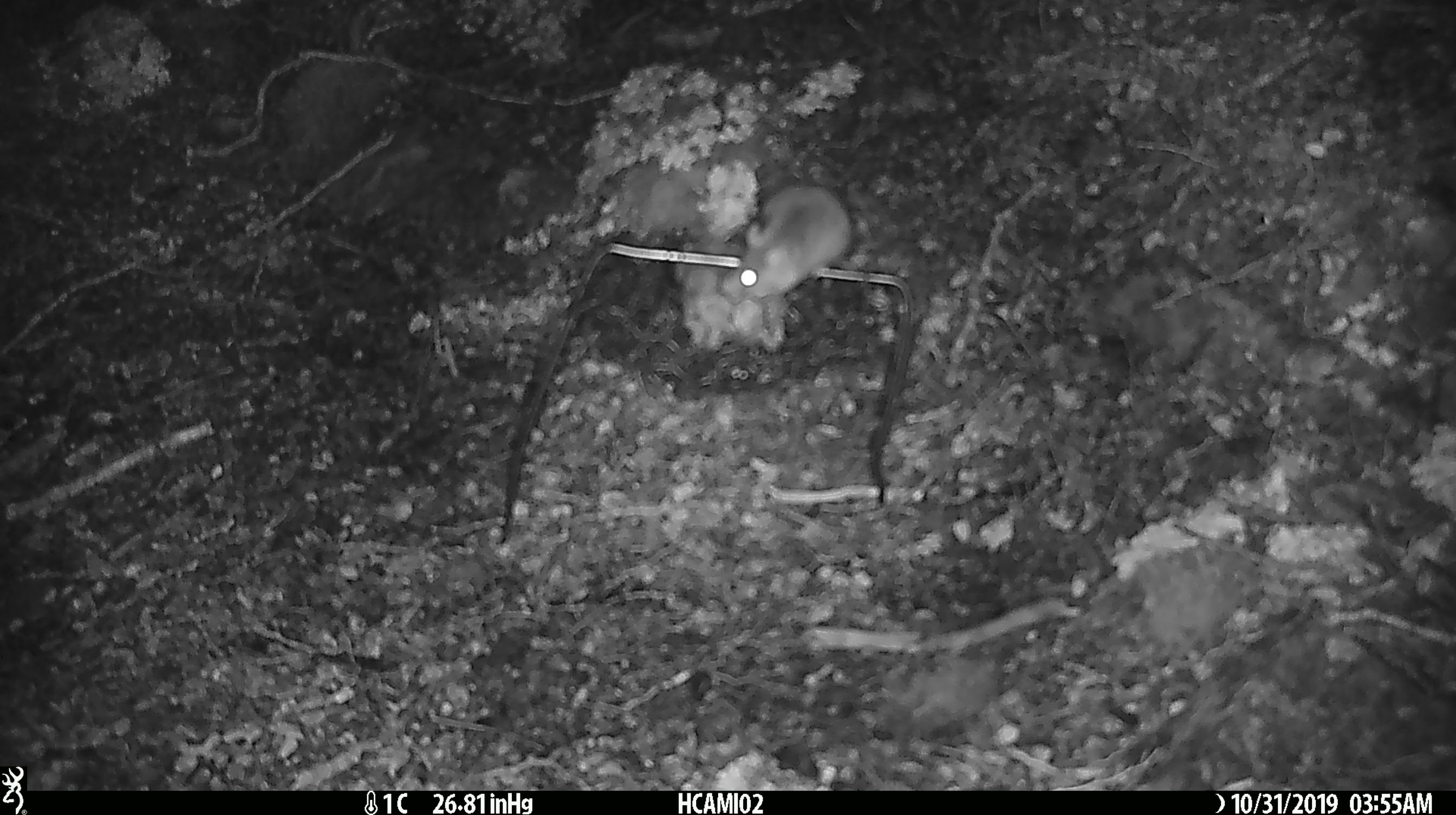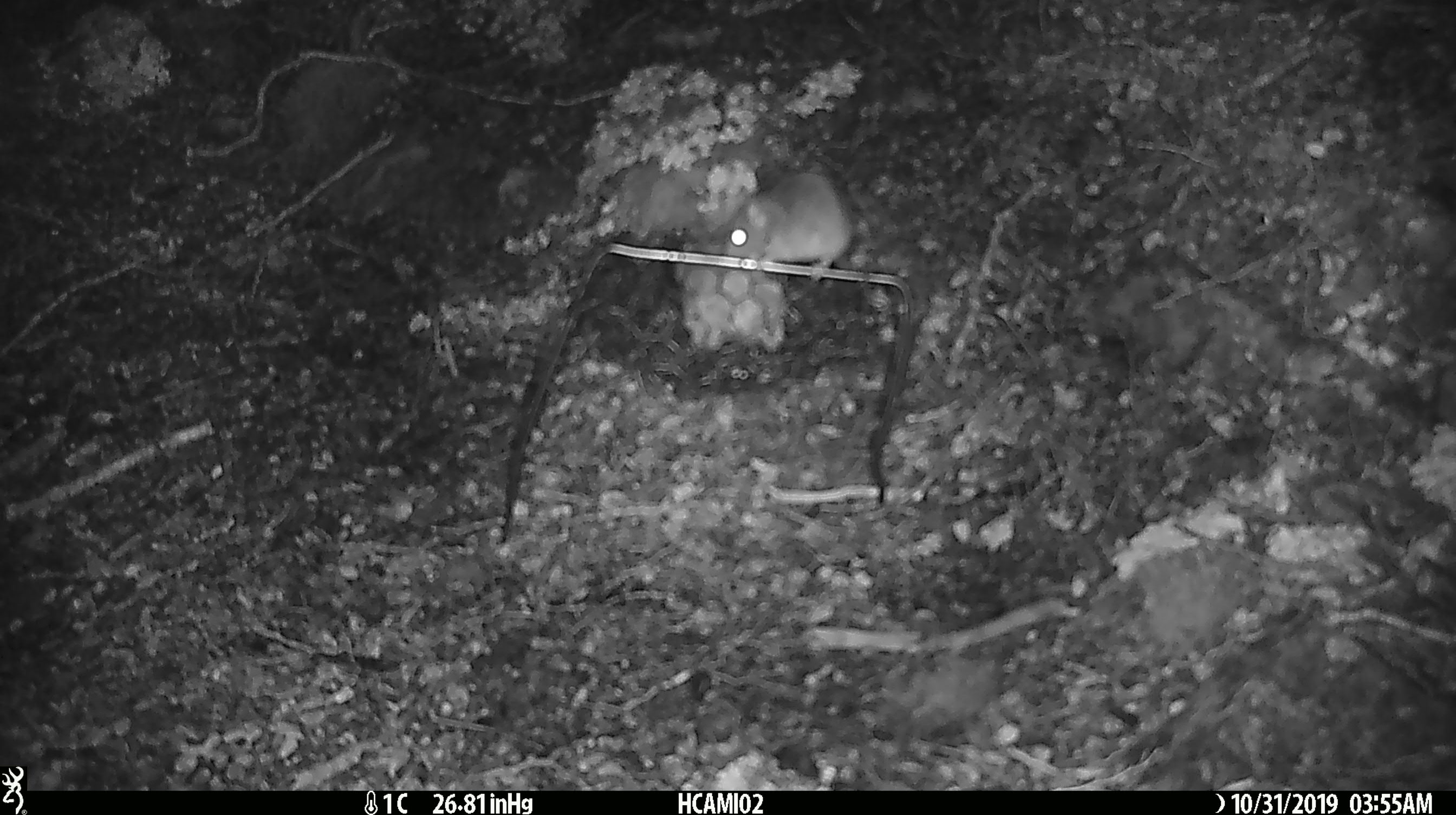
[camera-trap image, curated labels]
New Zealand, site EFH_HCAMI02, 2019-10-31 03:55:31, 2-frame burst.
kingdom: Animalia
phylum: Chordata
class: Mammalia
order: Rodentia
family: Muridae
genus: Mus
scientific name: Mus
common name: mouse